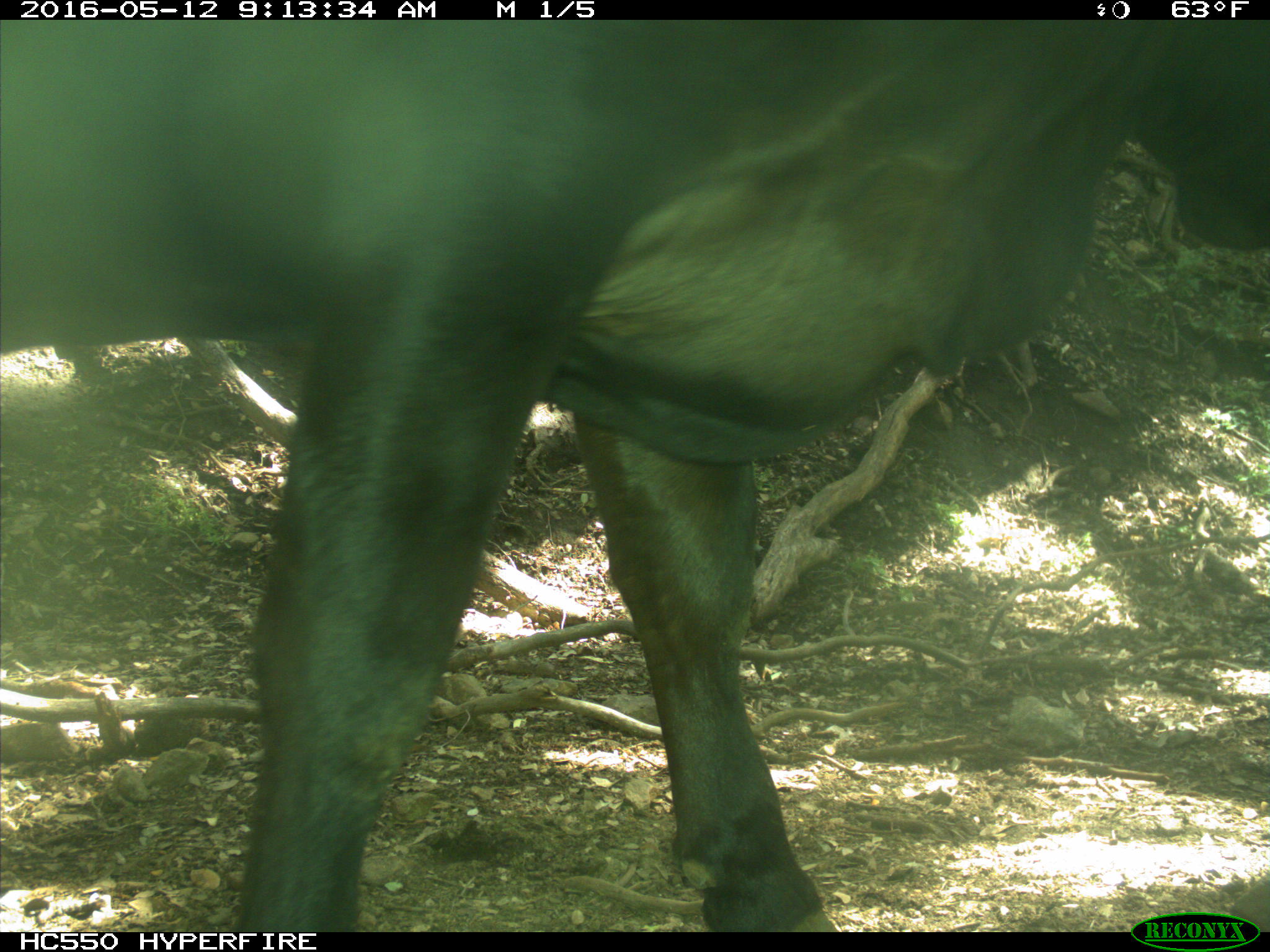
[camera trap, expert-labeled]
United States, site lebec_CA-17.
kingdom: Animalia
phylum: Chordata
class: Mammalia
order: Artiodactyla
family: Bovidae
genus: Bos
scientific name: Bos taurus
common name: domestic cow